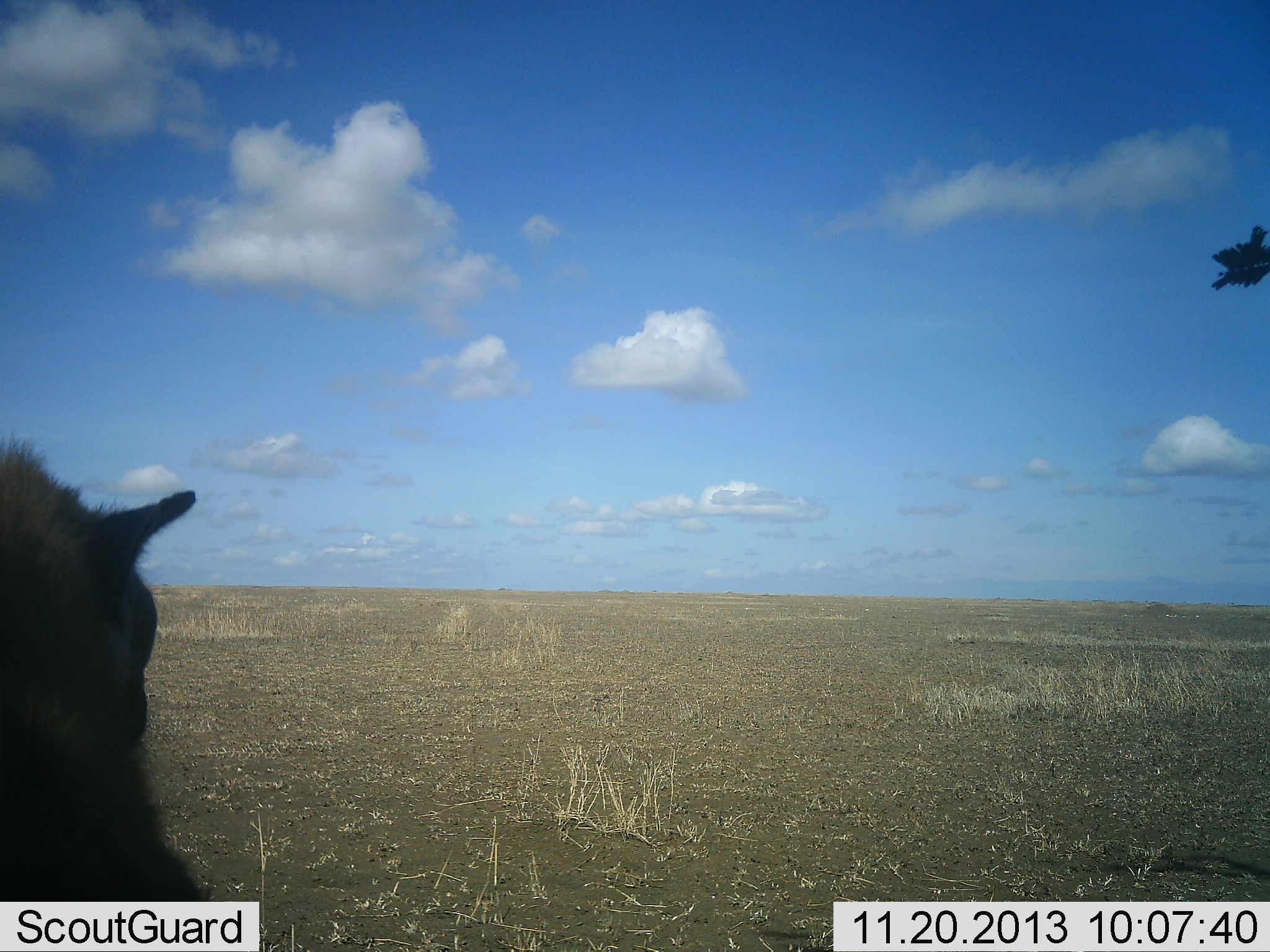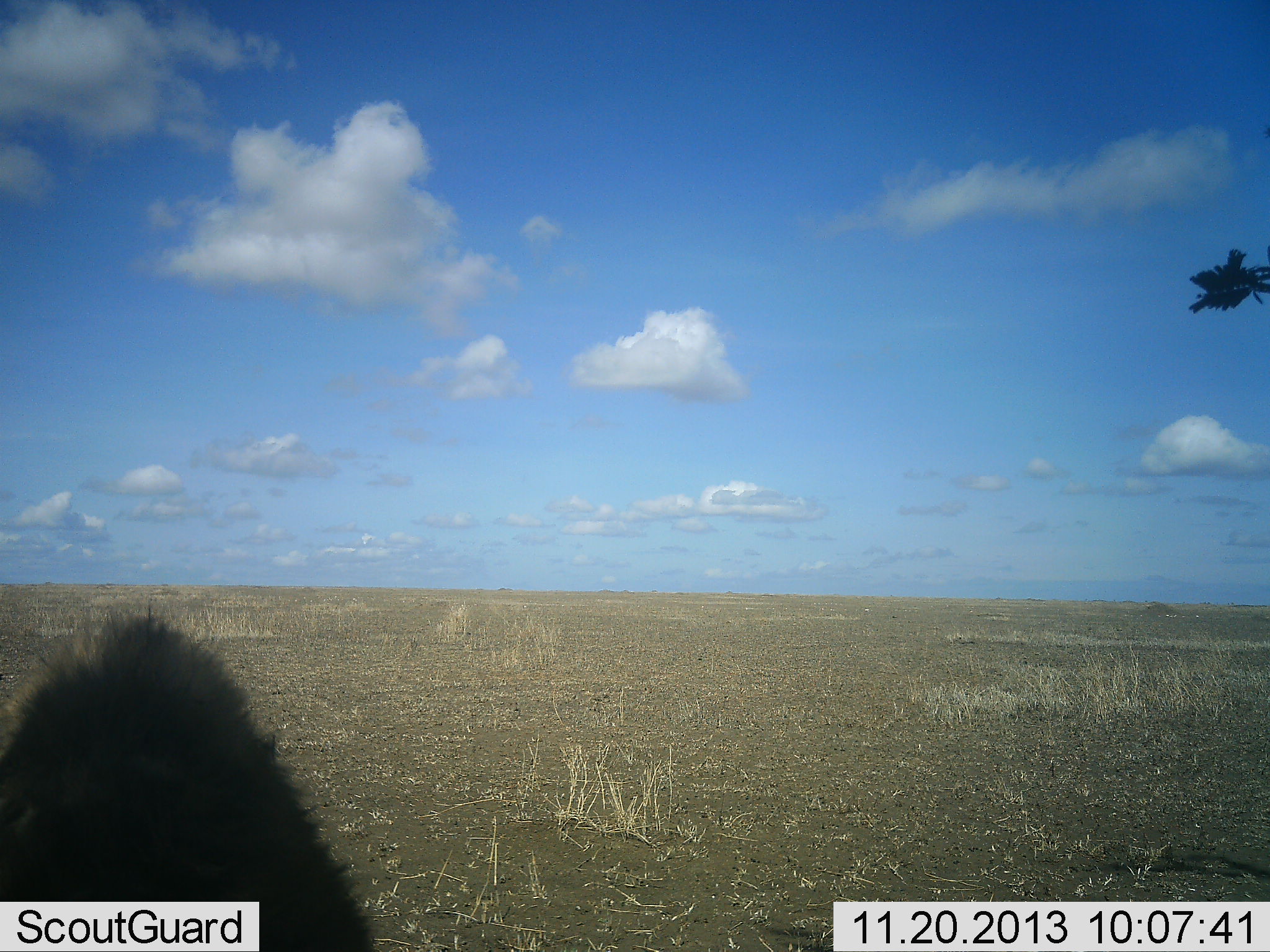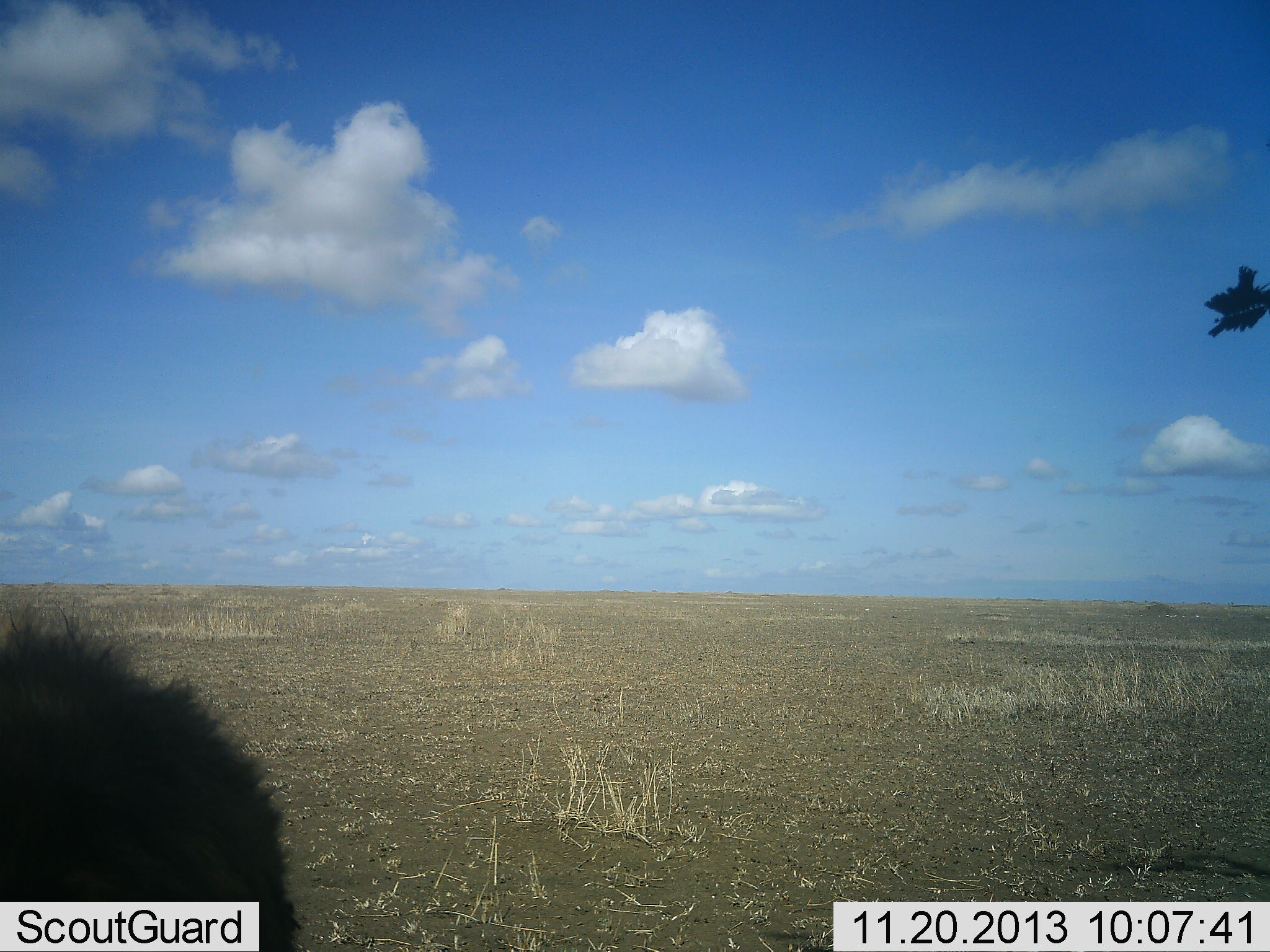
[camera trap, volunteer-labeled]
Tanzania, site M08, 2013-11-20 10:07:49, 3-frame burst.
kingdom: Animalia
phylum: Chordata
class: Mammalia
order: Carnivora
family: Hyaenidae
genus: Crocuta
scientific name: Crocuta crocuta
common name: spotted hyena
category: hyenaspotted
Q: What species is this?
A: Hyenaspotted (spotted hyena) (Crocuta crocuta).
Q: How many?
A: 1.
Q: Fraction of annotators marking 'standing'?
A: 67%.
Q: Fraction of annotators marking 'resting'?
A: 11%.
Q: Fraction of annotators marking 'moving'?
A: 11%.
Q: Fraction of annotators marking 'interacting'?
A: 0%.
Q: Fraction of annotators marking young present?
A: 0%.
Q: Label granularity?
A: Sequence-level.